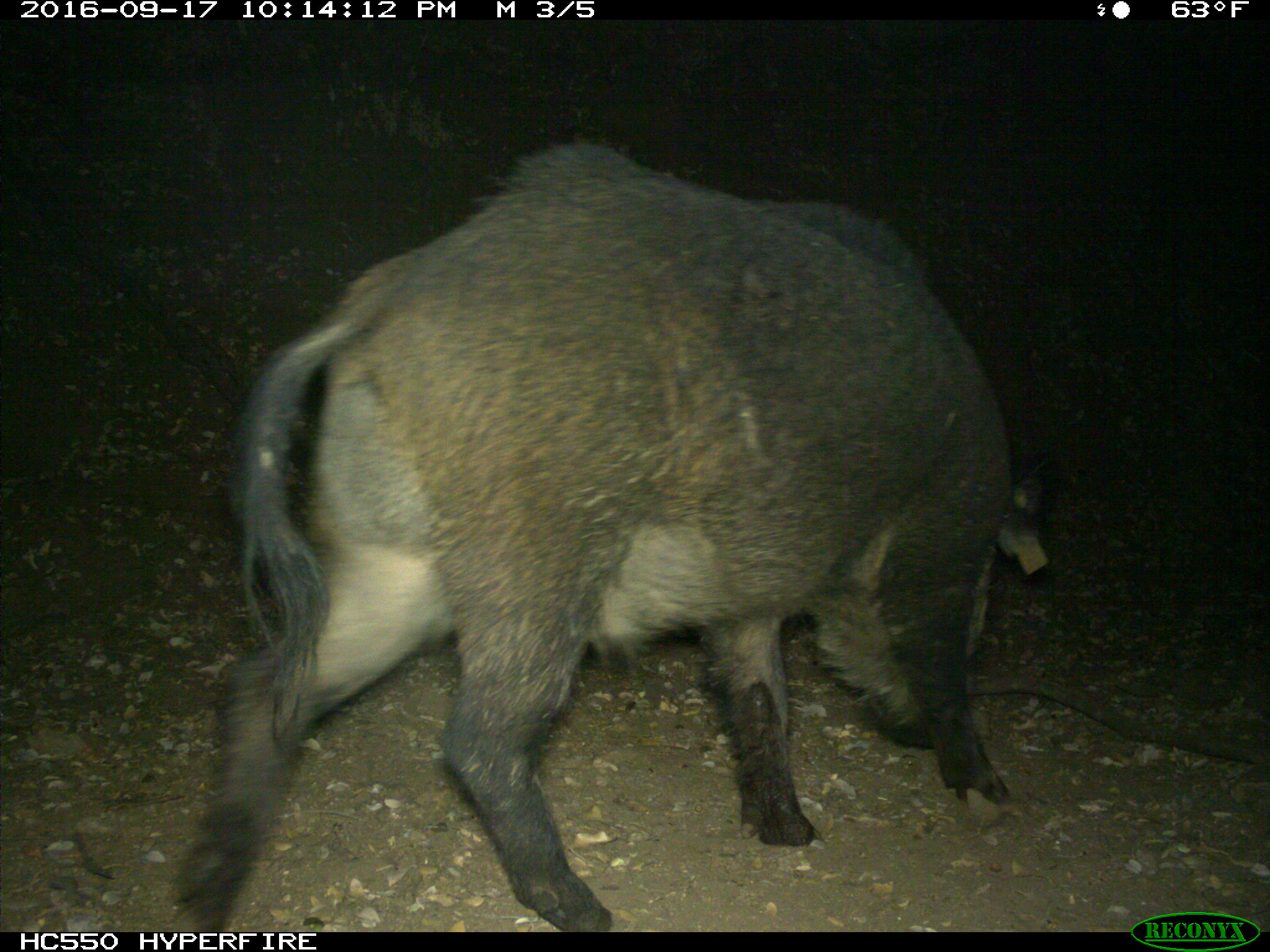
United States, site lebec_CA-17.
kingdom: Animalia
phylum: Chordata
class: Mammalia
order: Artiodactyla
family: Suidae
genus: Sus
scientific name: Sus scrofa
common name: wild boar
Sus scrofa (wild boar).